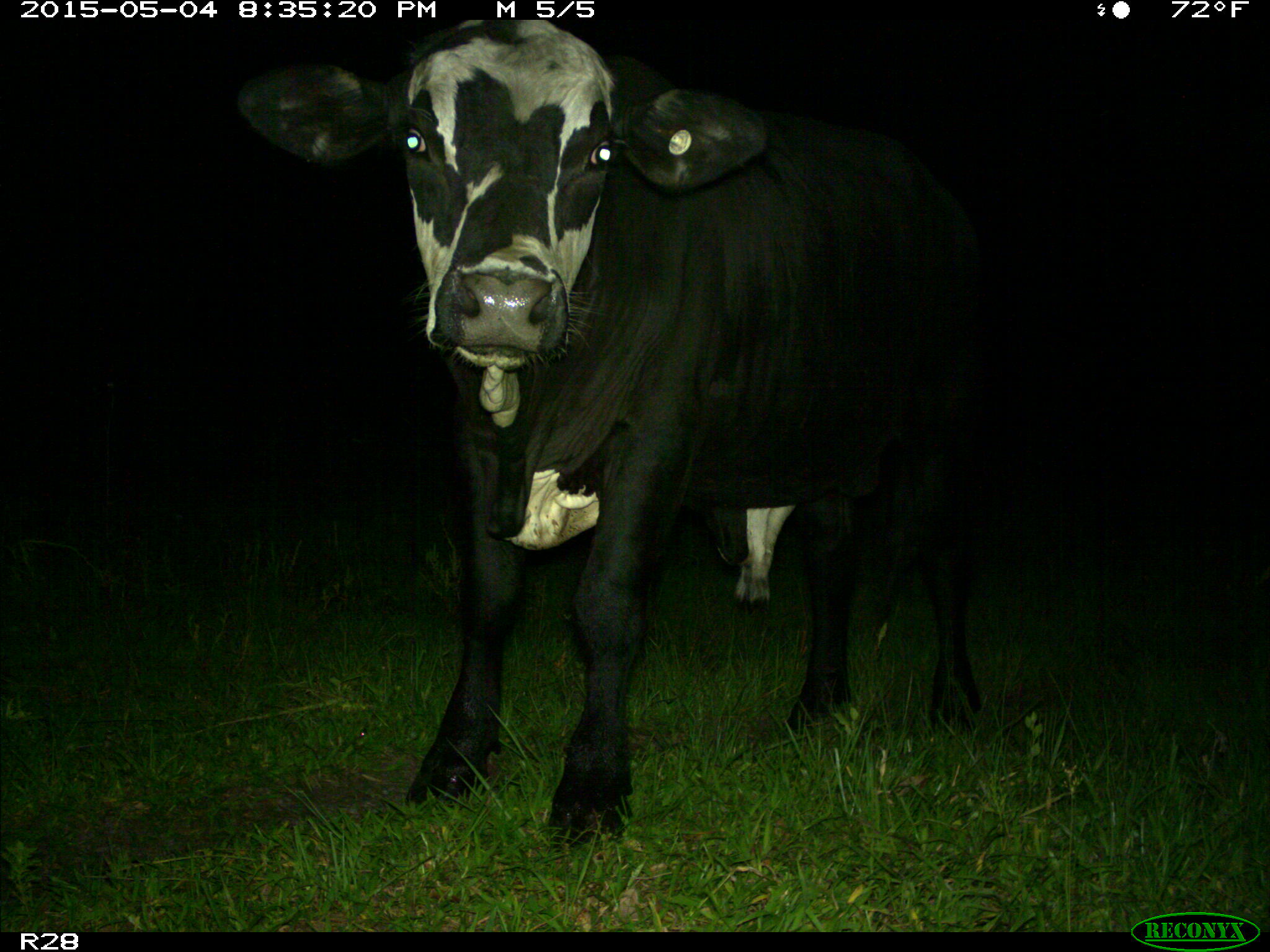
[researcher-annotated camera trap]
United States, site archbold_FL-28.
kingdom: Animalia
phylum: Chordata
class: Mammalia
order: Artiodactyla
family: Bovidae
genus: Bos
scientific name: Bos taurus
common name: domestic cow